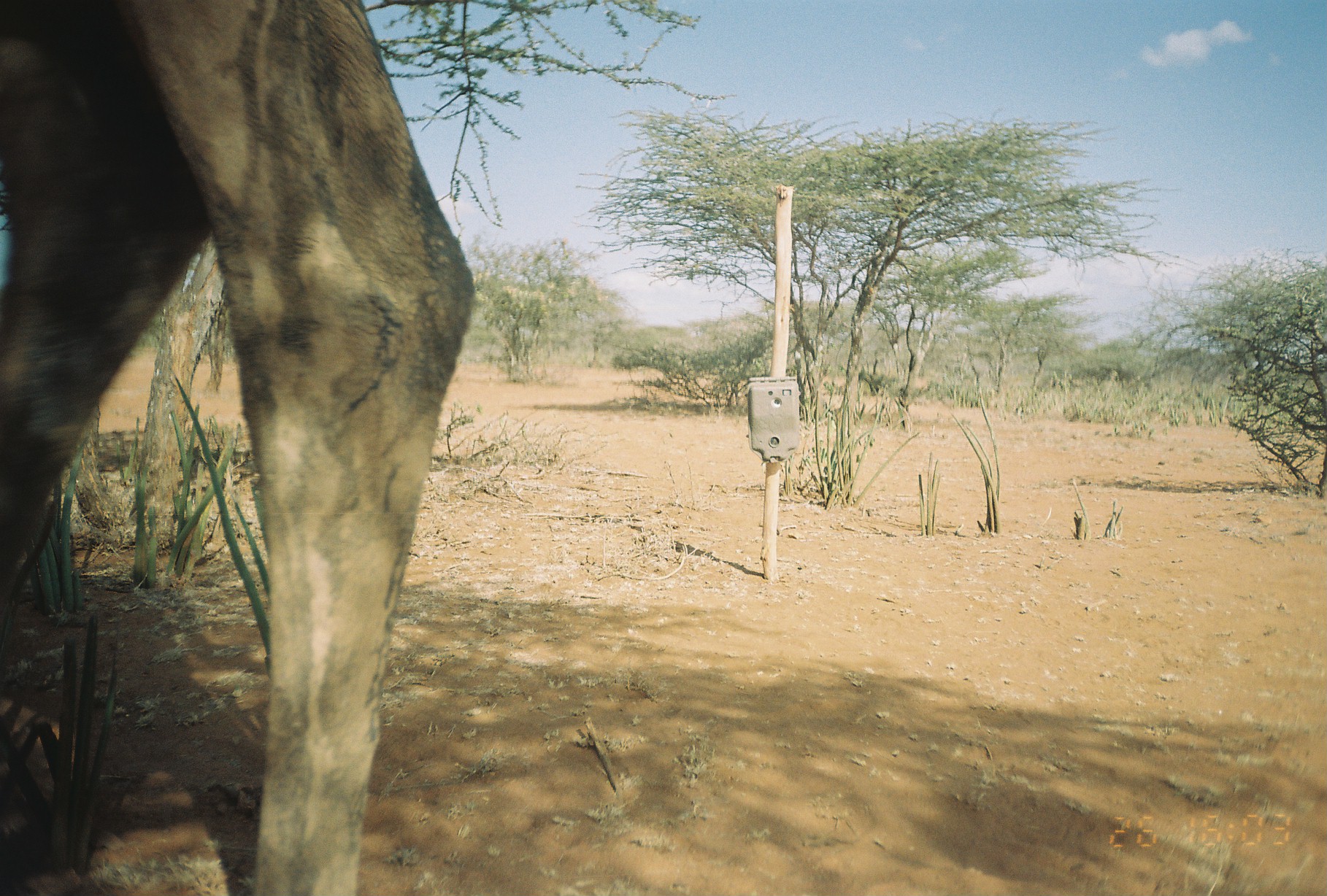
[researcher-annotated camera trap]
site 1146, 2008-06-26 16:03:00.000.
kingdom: Animalia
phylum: Chordata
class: Mammalia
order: Artiodactyla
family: Camelidae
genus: Camelus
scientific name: Camelus dromedarius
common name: dromedary camel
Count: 1.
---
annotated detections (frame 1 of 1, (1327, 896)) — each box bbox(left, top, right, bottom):
camelus dromedarius: bbox(0, 0, 477, 895)